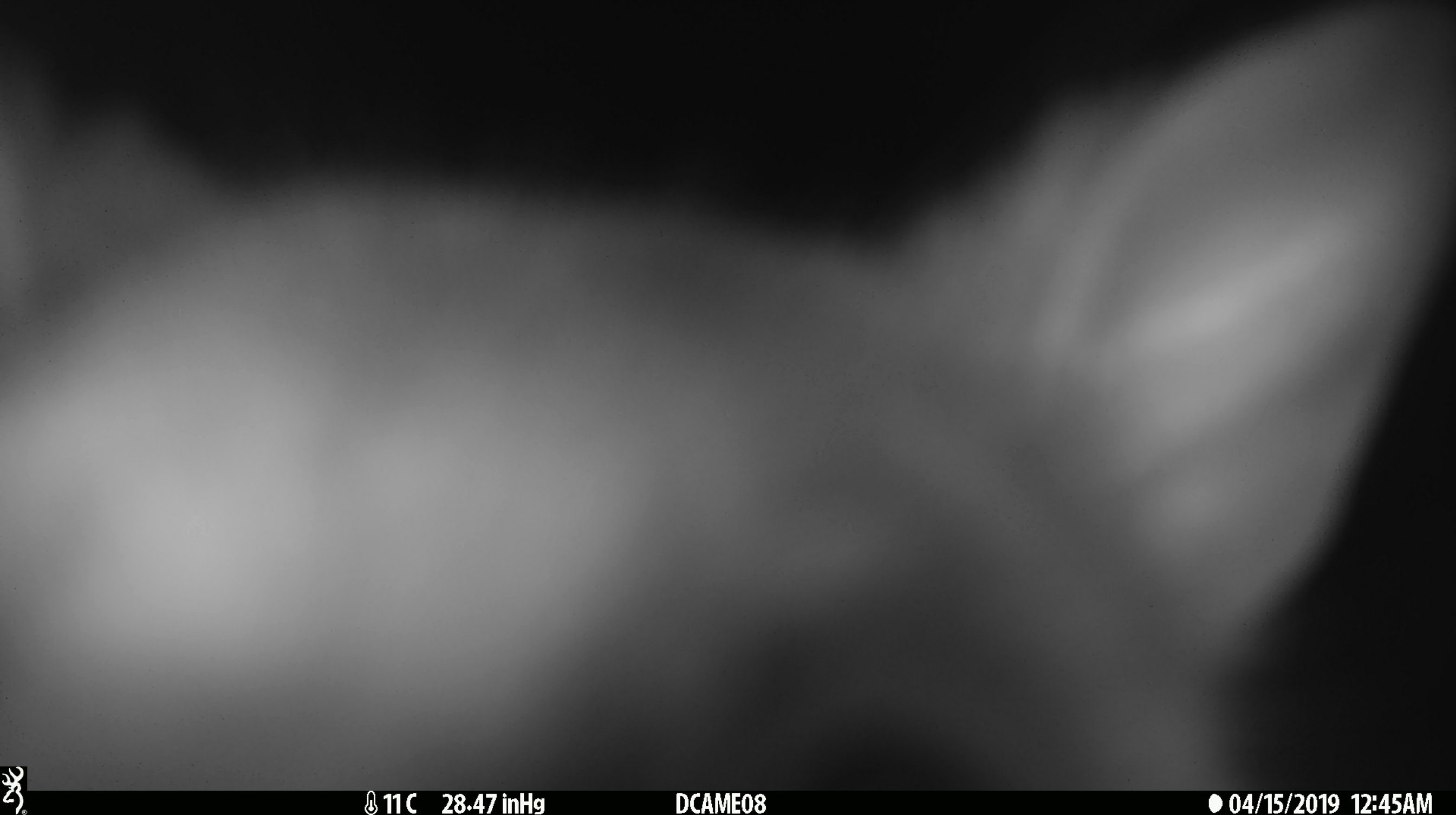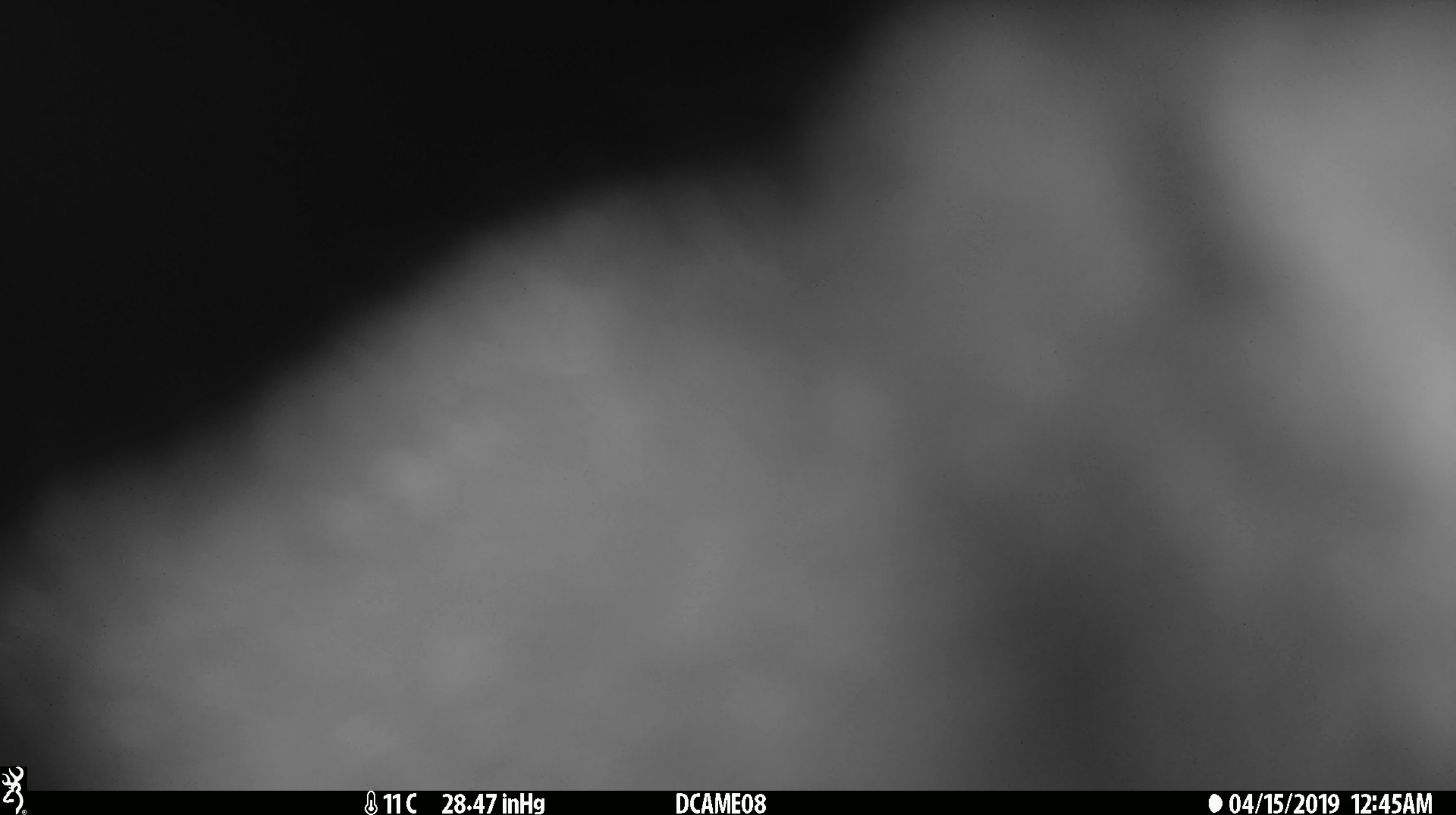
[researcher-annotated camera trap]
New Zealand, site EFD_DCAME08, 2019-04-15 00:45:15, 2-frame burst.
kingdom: Animalia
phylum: Chordata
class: Mammalia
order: Diprotodontia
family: Phalangeridae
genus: Trichosurus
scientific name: Trichosurus vulpecula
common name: common brushtail possum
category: possum